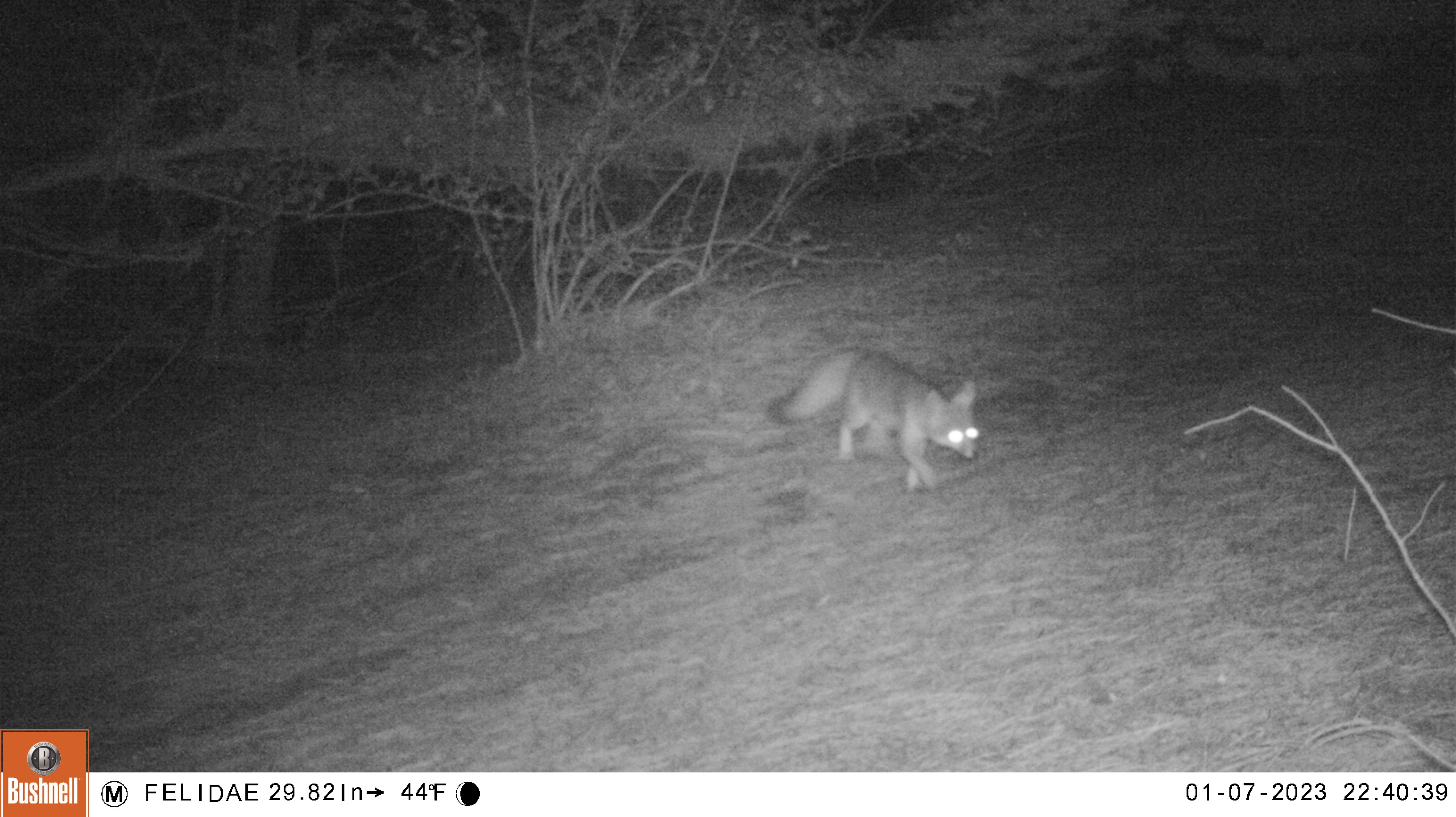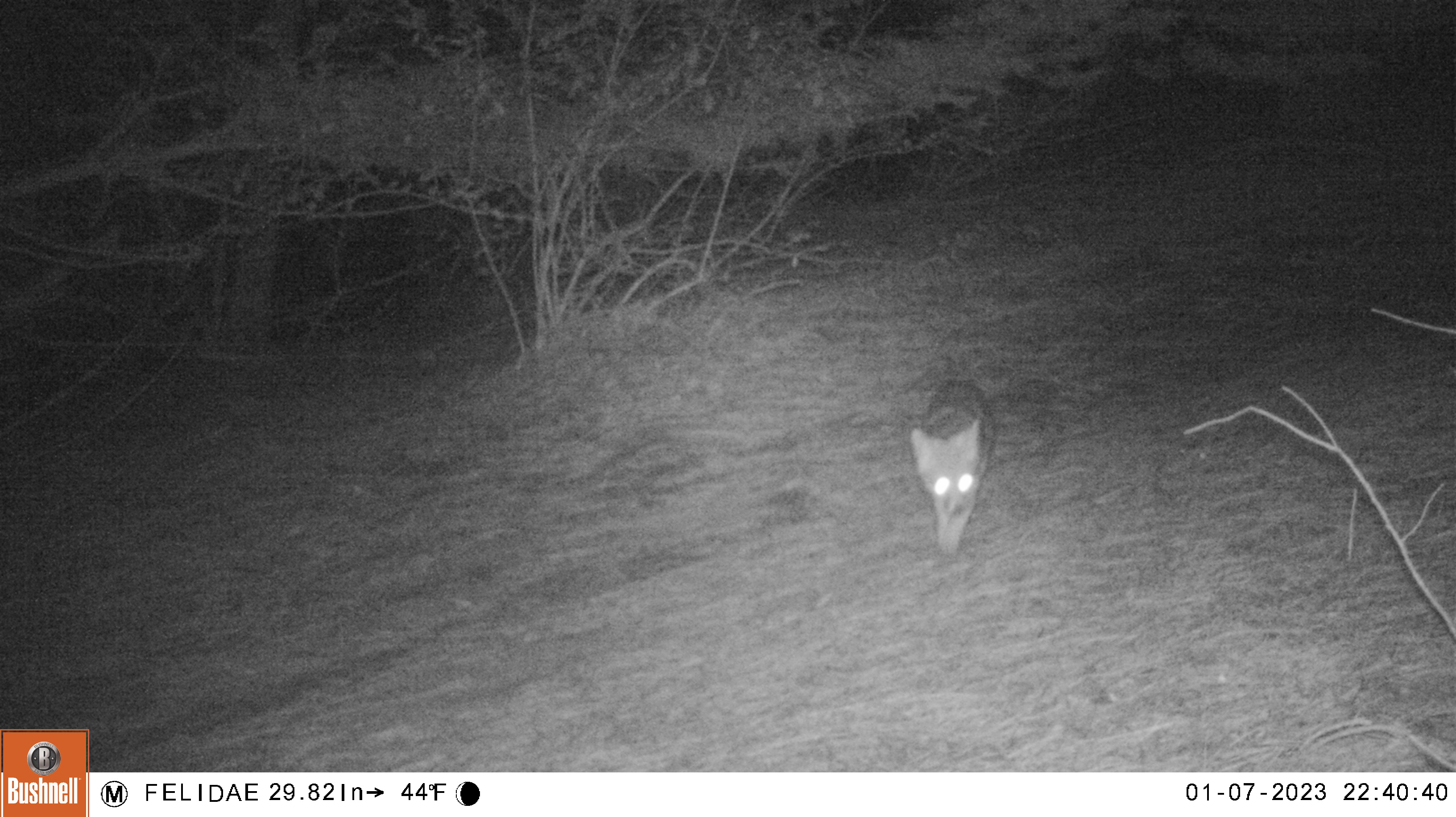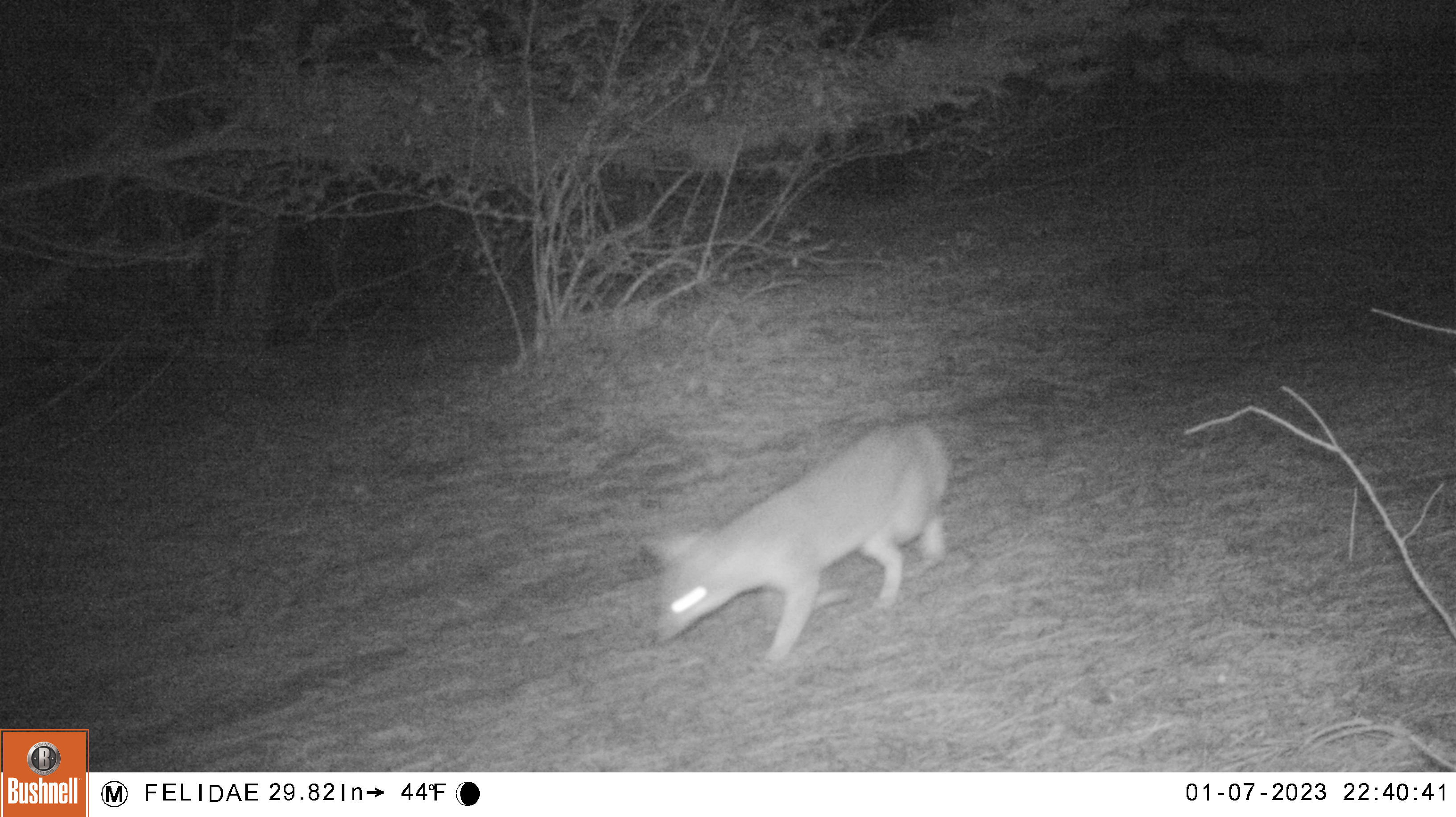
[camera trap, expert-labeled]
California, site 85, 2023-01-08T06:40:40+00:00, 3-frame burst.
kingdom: Animalia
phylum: Chordata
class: Mammalia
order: Carnivora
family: Canidae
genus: Urocyon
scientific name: Urocyon cinereoargenteus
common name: gray fox